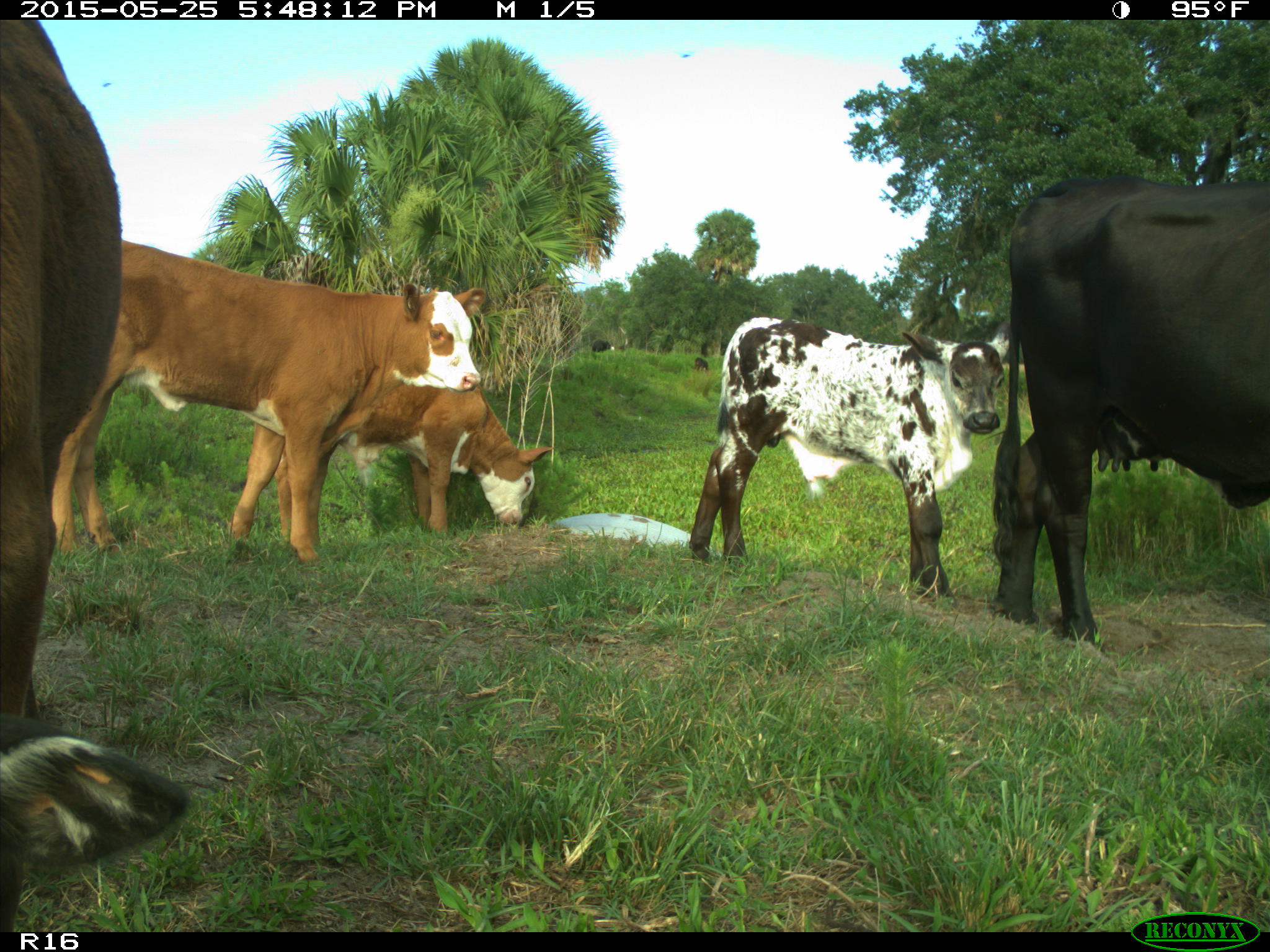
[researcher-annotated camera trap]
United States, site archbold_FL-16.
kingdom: Animalia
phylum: Chordata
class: Mammalia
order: Artiodactyla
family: Bovidae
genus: Bos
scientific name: Bos taurus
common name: domestic cow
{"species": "Bos taurus (domestic cow)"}